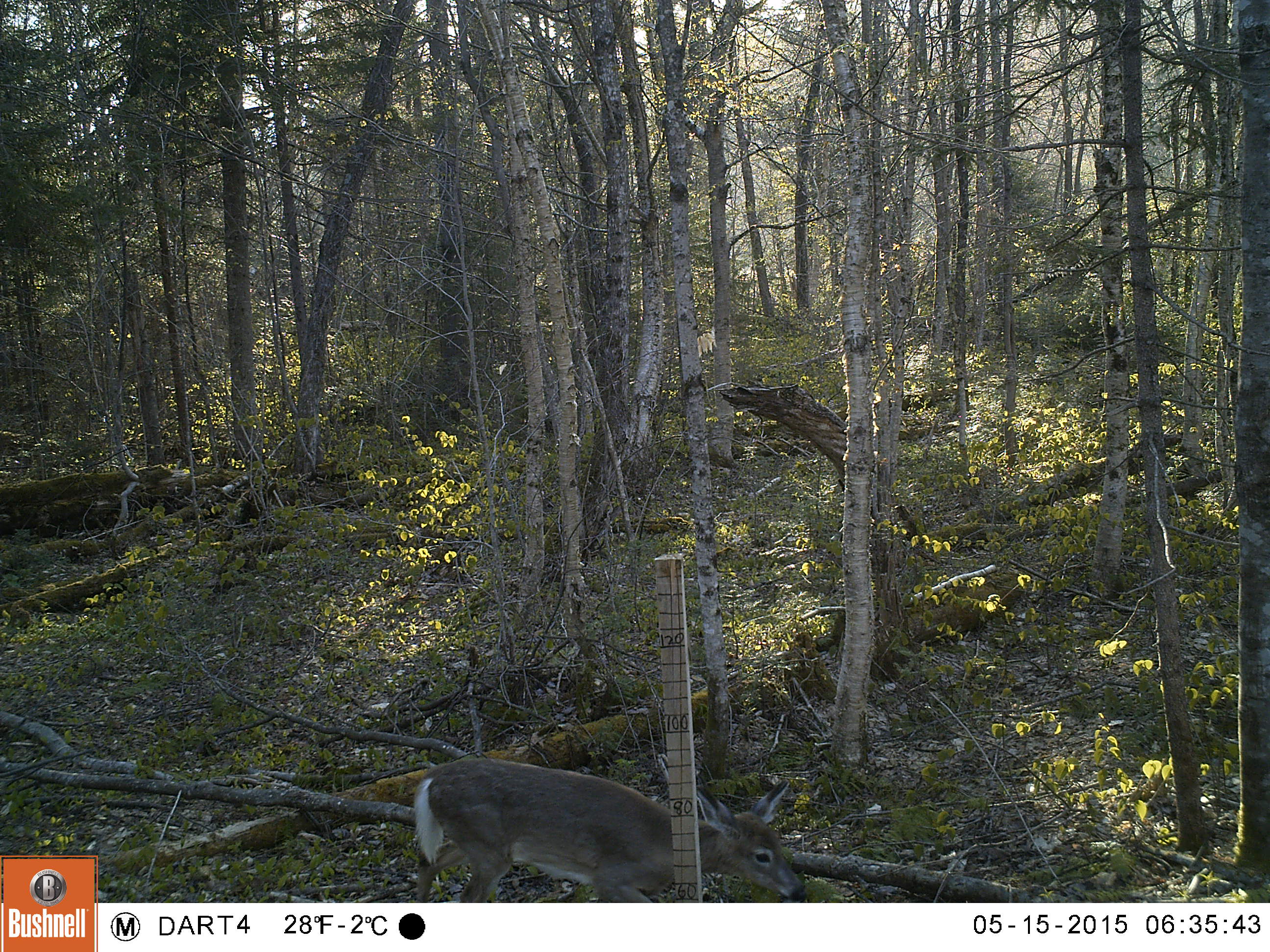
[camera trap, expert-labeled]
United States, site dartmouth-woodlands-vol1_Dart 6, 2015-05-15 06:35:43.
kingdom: Animalia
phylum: Chordata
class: Mammalia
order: Artiodactyla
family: Cervidae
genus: Odocoileus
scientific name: Odocoileus virginianus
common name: white-tailed deer